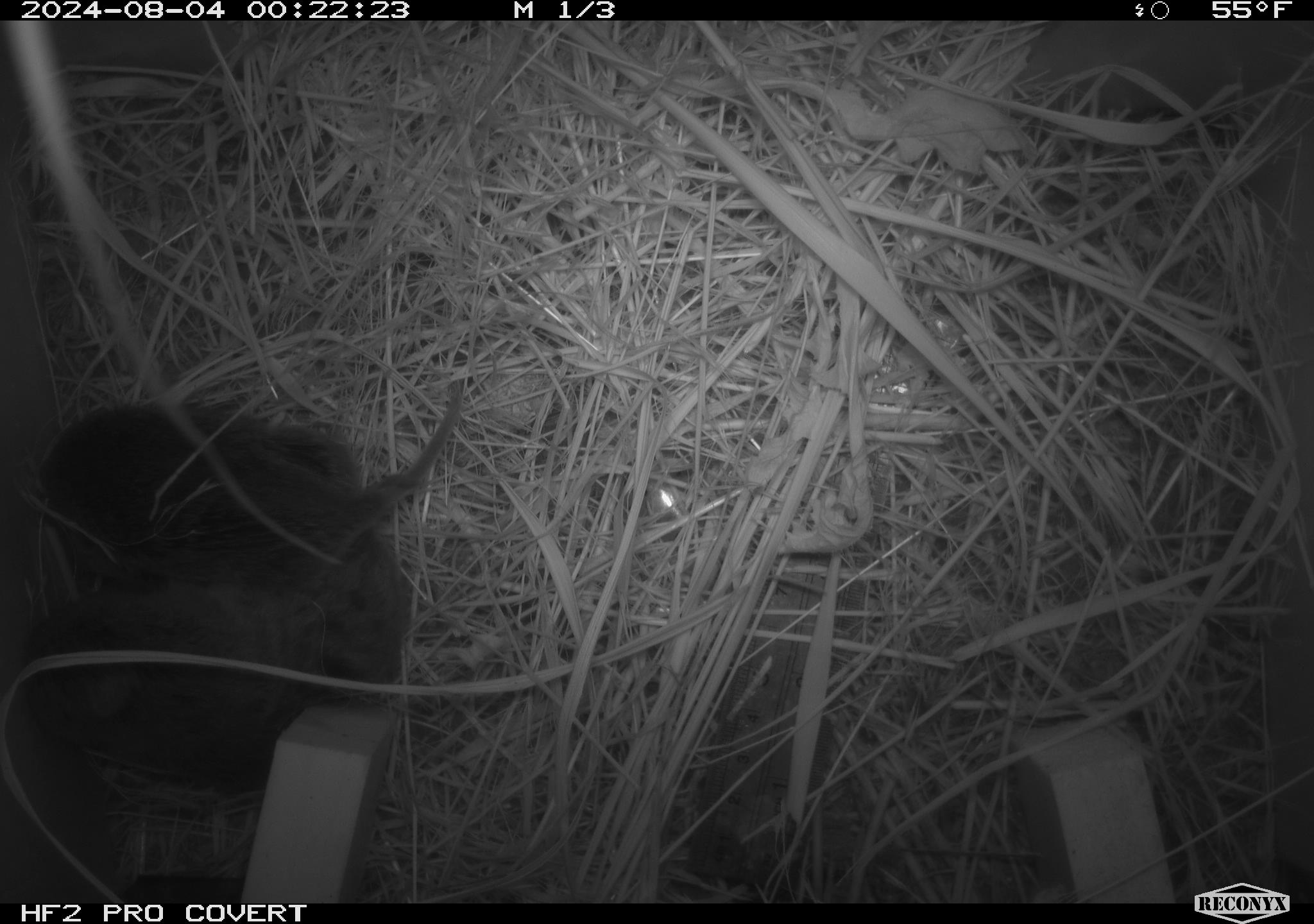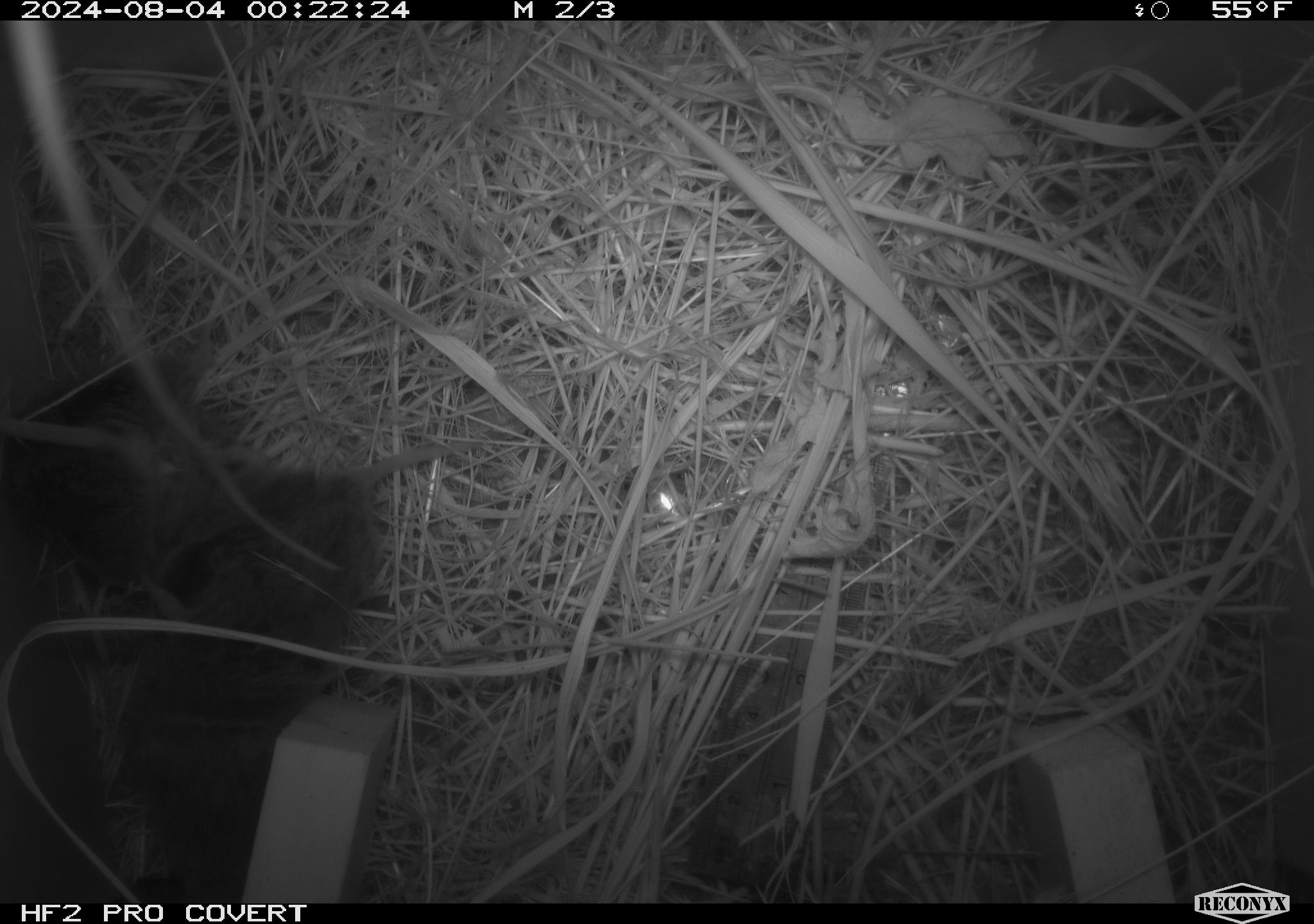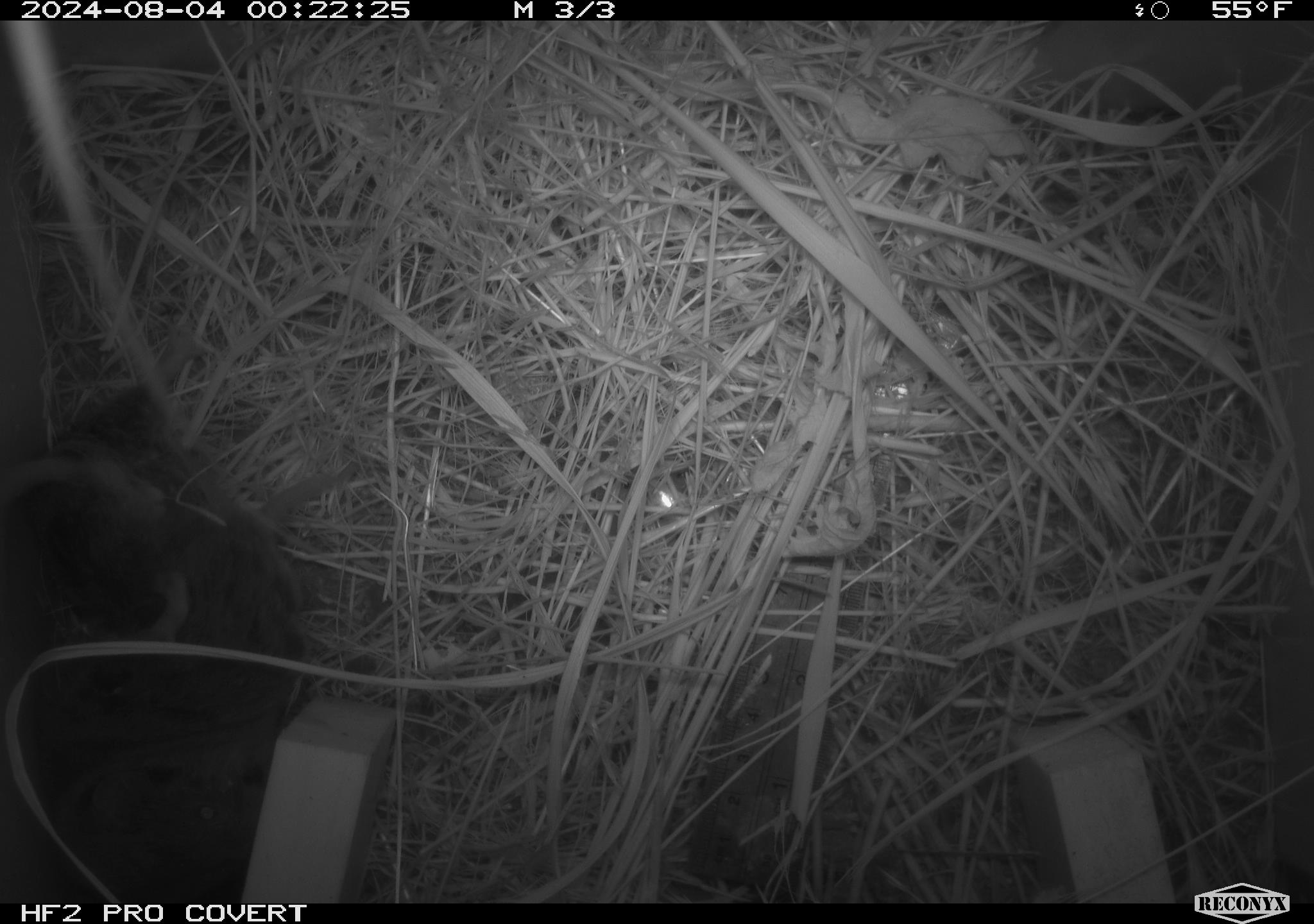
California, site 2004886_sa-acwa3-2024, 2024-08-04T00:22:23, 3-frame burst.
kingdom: Animalia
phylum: Chordata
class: Mammalia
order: Rodentia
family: Cricetidae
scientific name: Arvicolinae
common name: voles, lemmings, and muskrats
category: arvicolinae subfamily